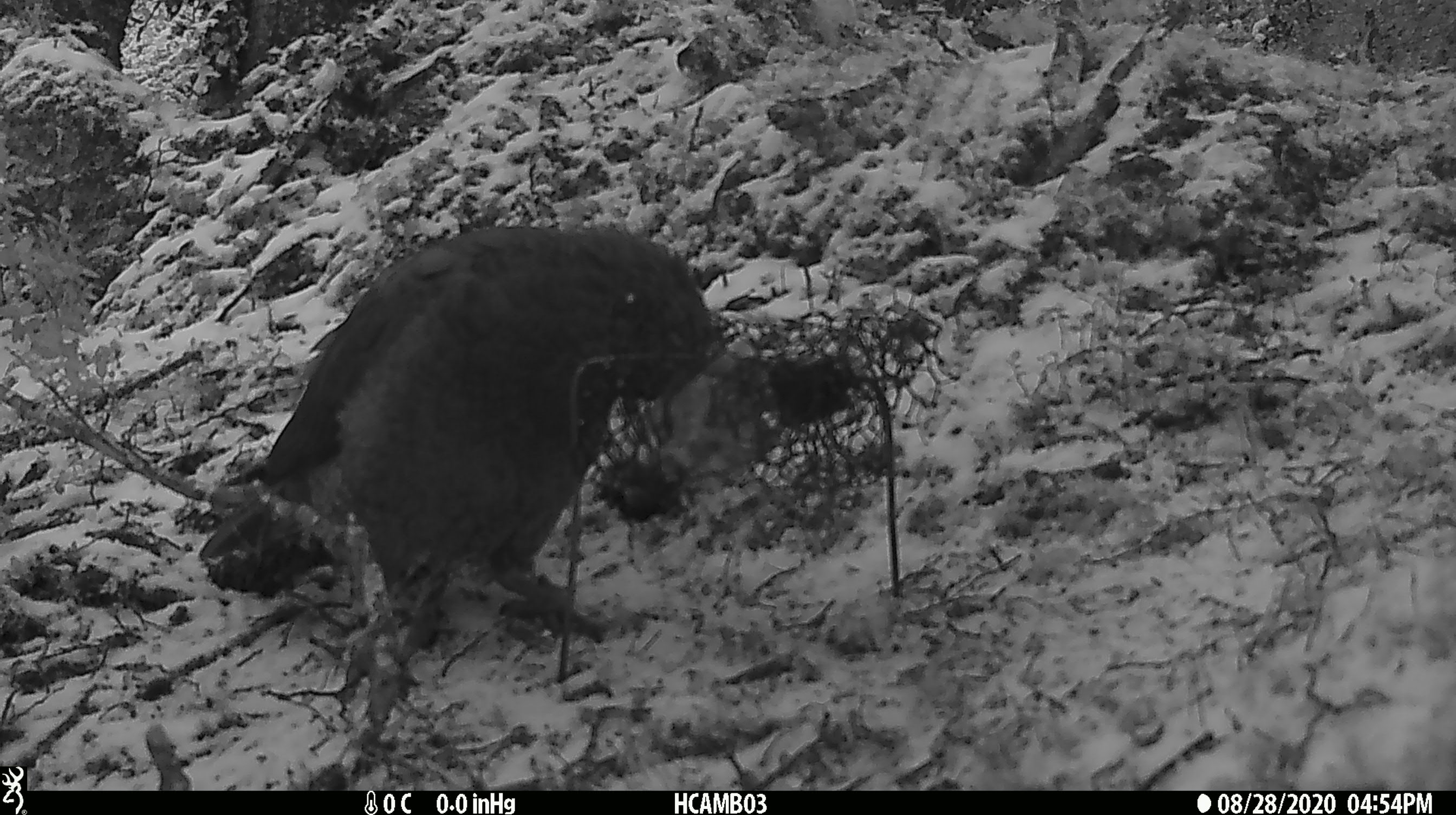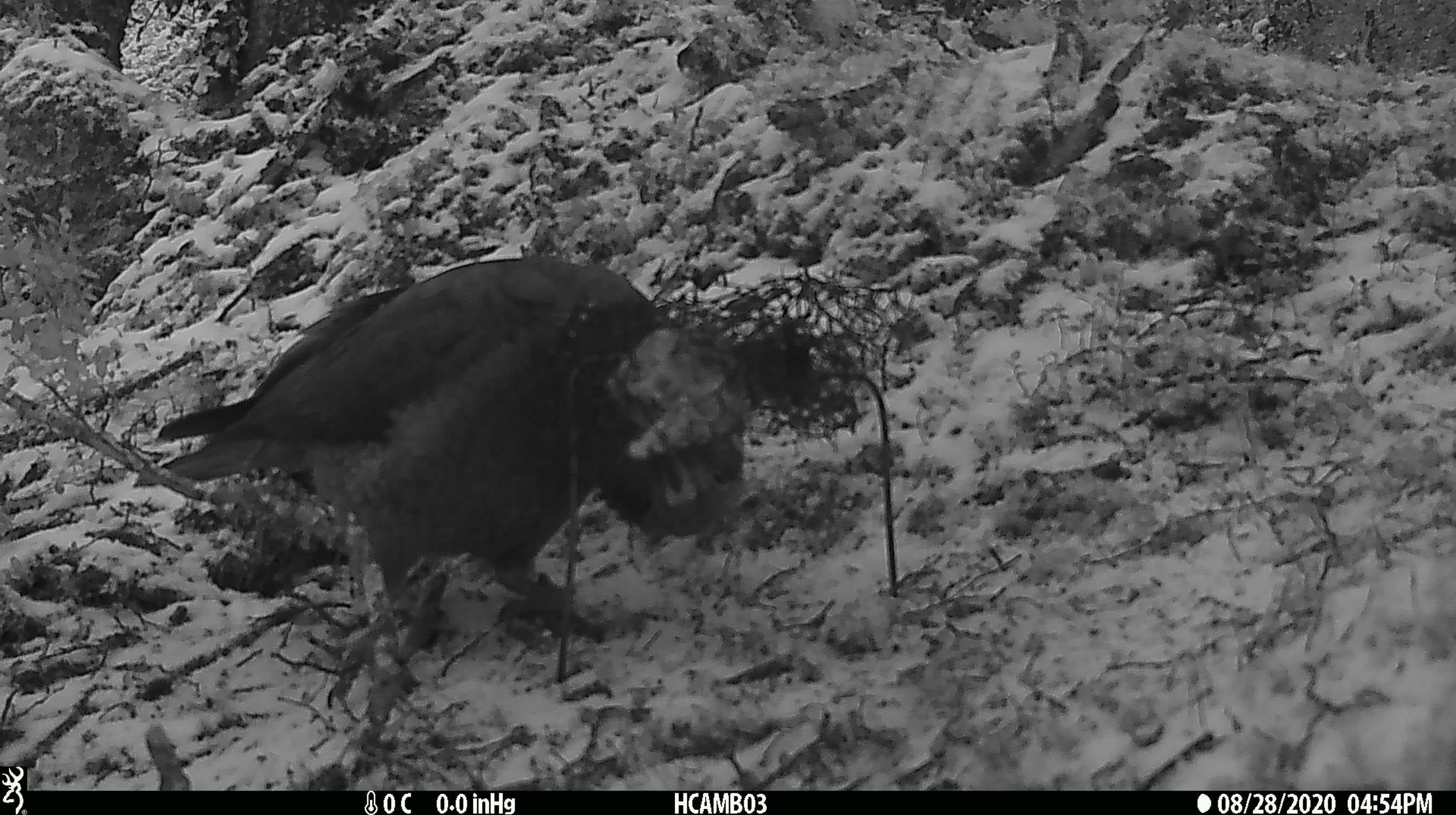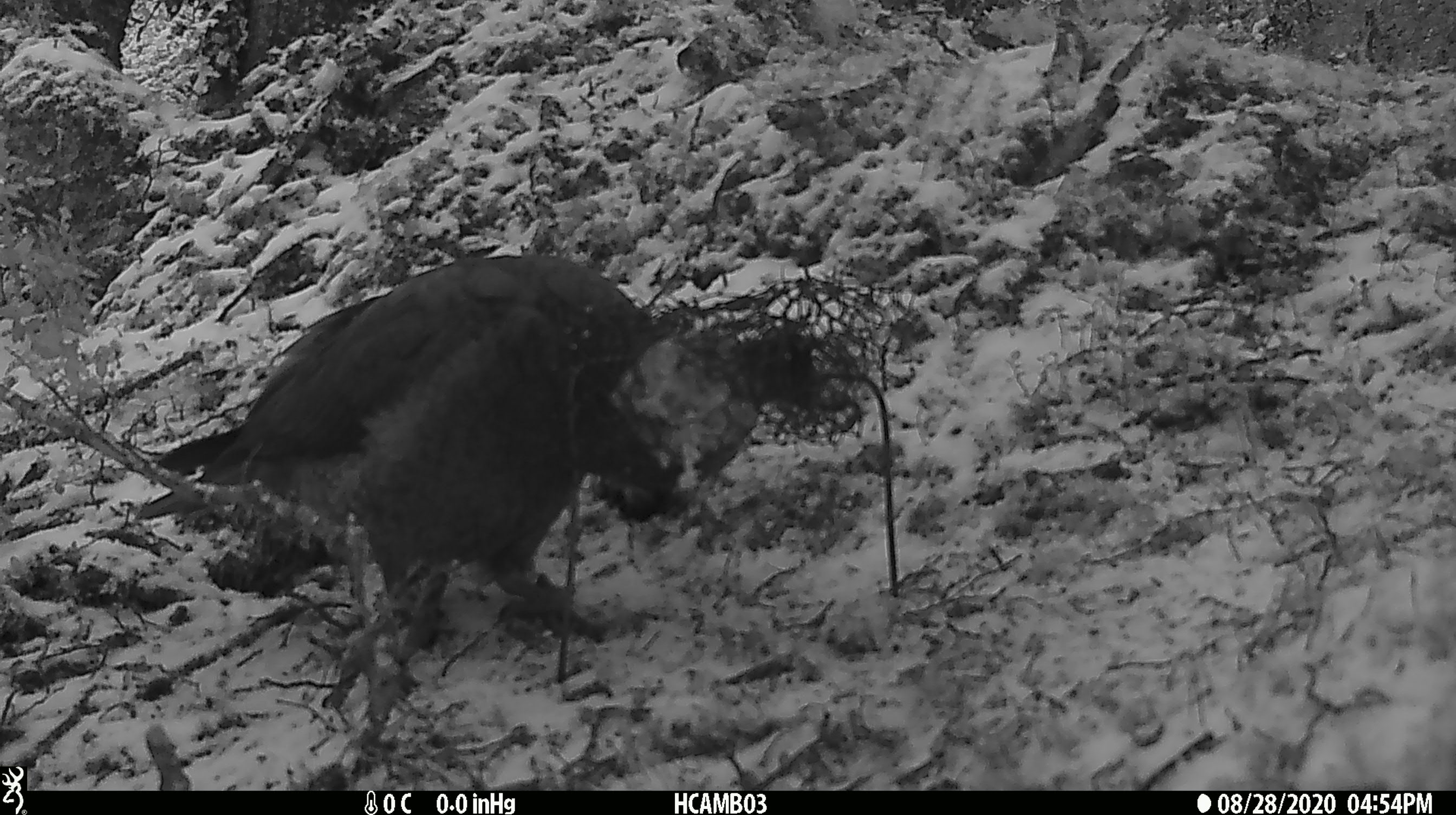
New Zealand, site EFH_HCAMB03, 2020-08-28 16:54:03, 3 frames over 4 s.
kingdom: Animalia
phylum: Chordata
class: Aves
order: Psittaciformes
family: Strigopidae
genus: Nestor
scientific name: Nestor notabilis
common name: kea